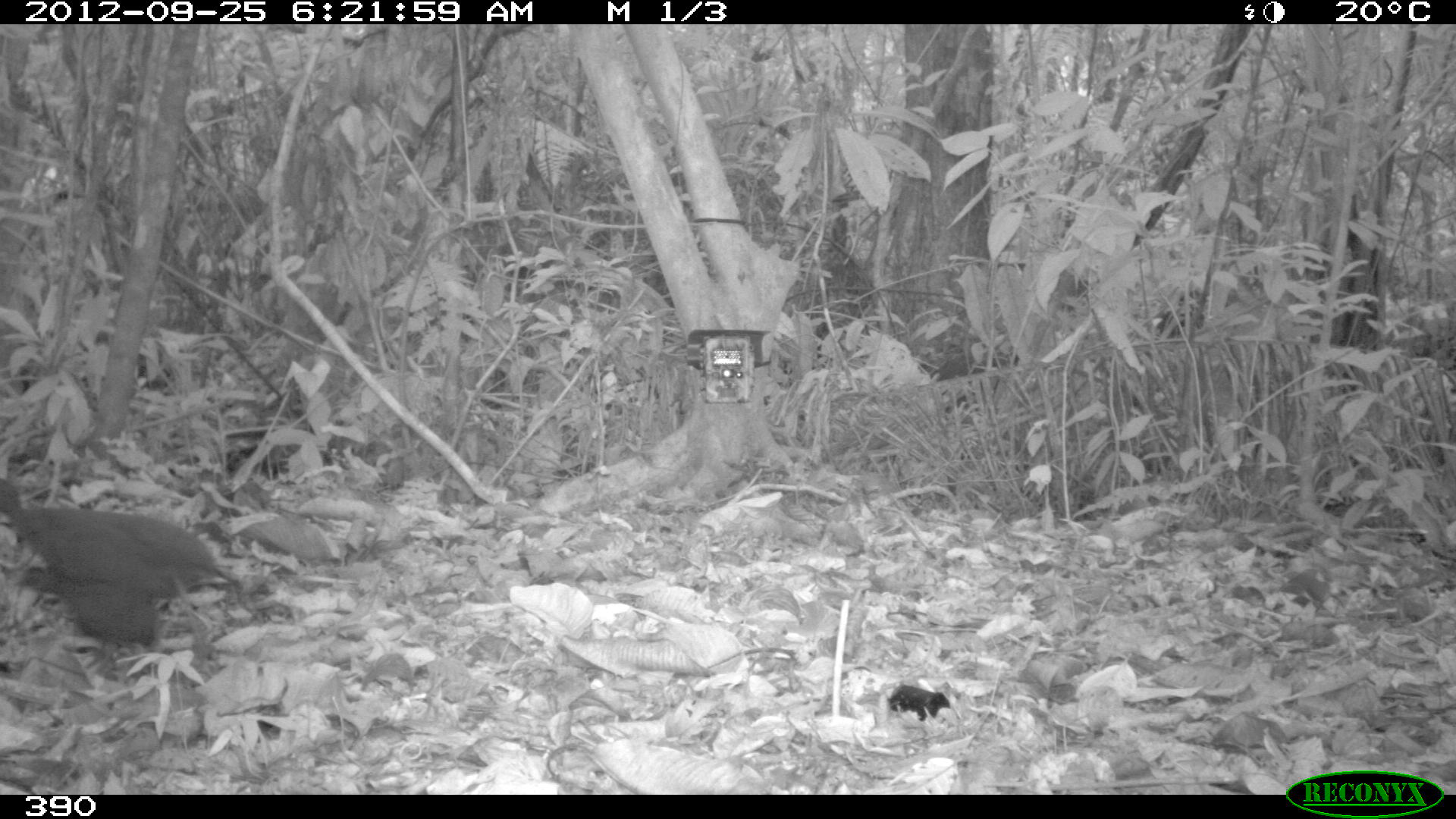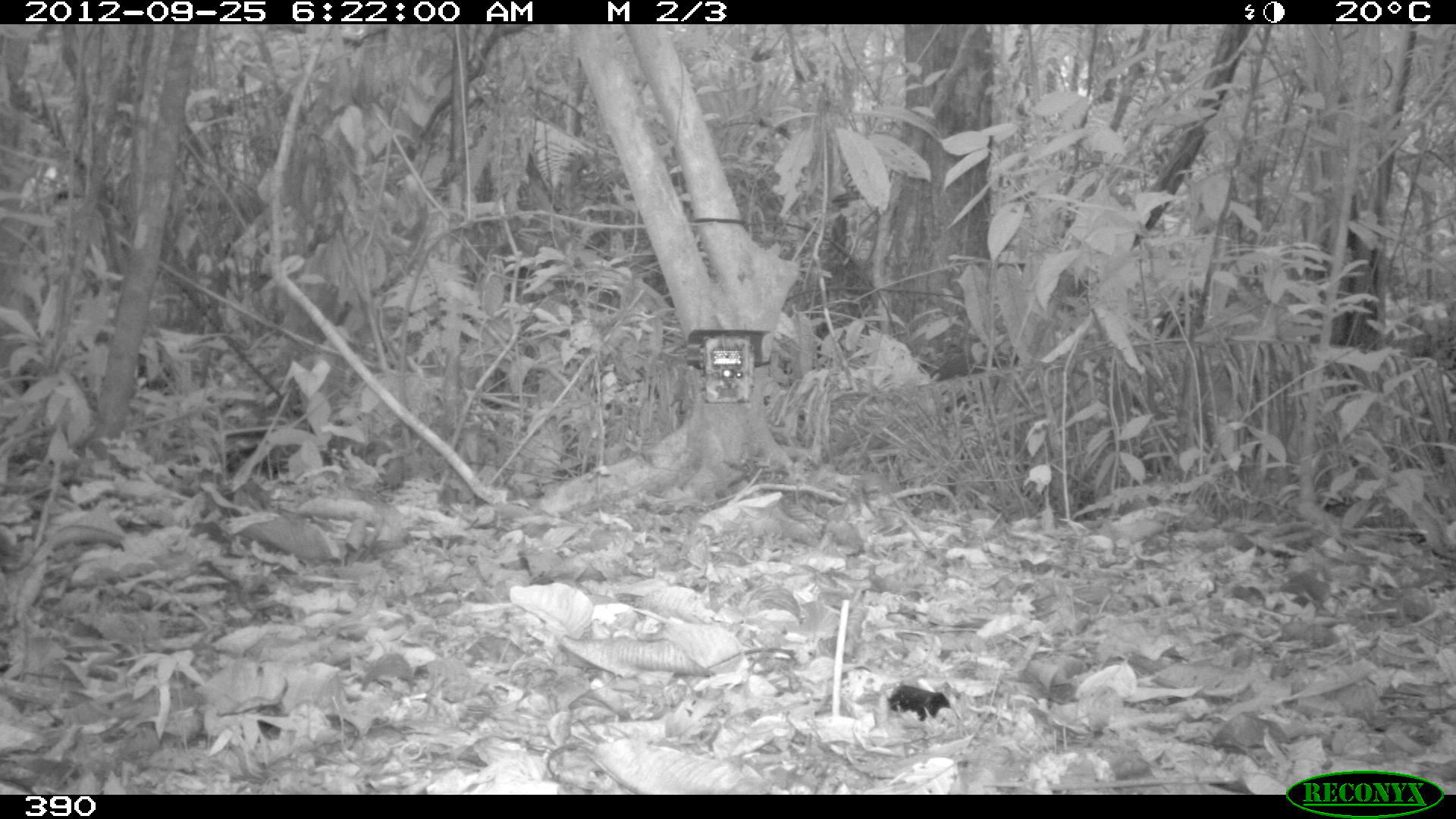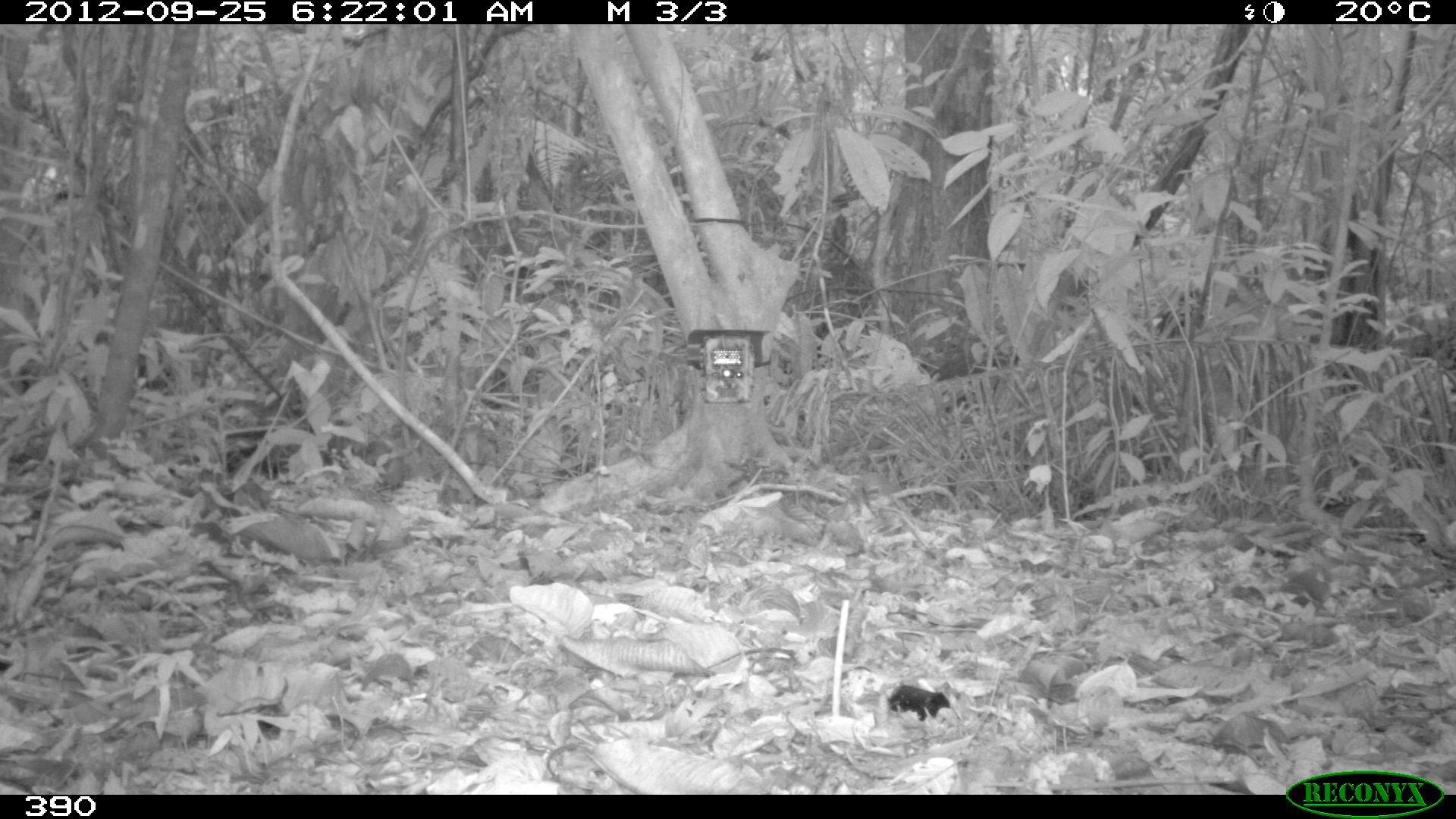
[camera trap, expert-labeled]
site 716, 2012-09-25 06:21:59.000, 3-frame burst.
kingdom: Animalia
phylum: Chordata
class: Aves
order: Galliformes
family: Phasianidae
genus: Alectoris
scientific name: Alectoris rufa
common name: red-legged partridge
Alectoris rufa (red-legged partridge).